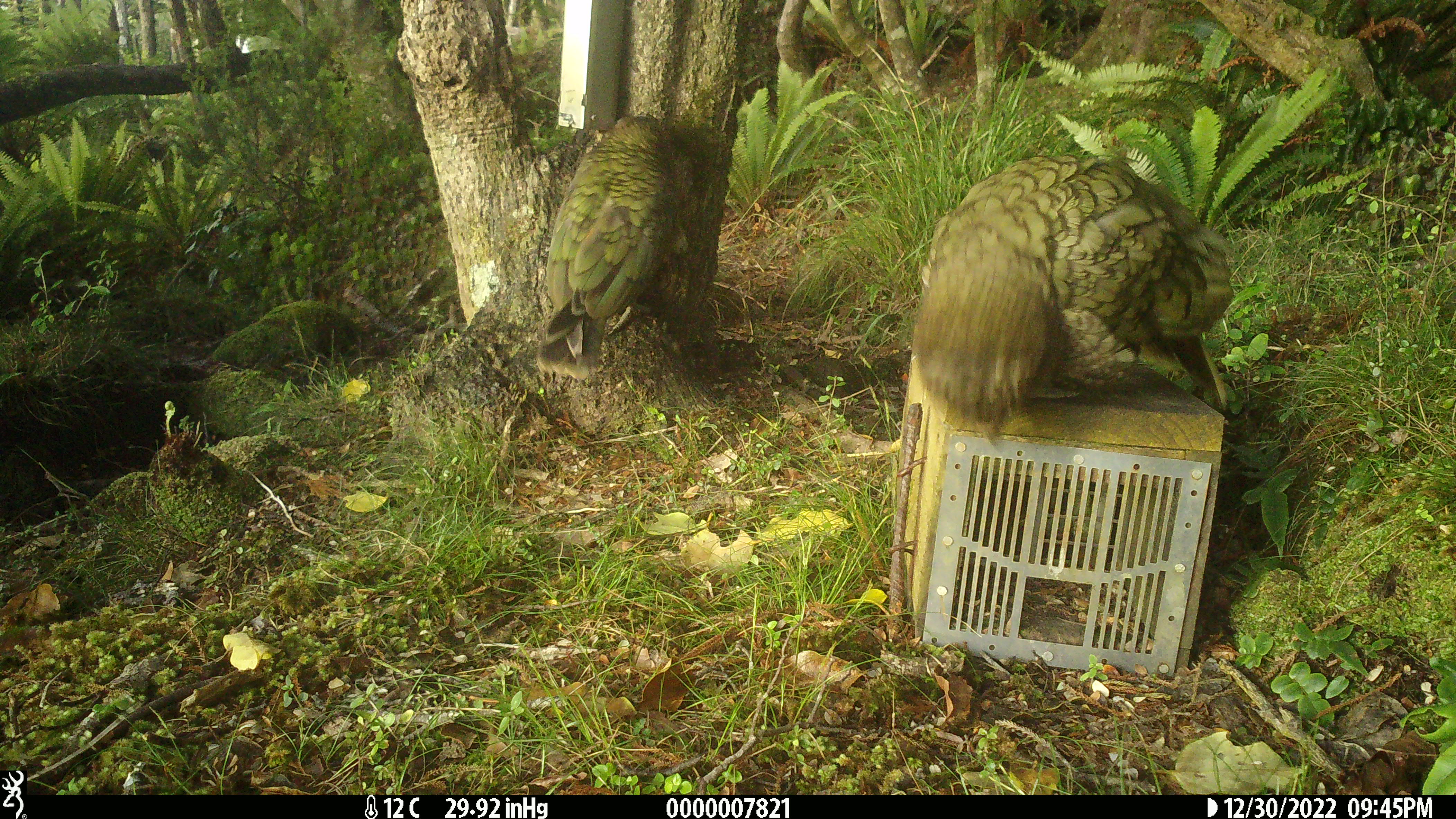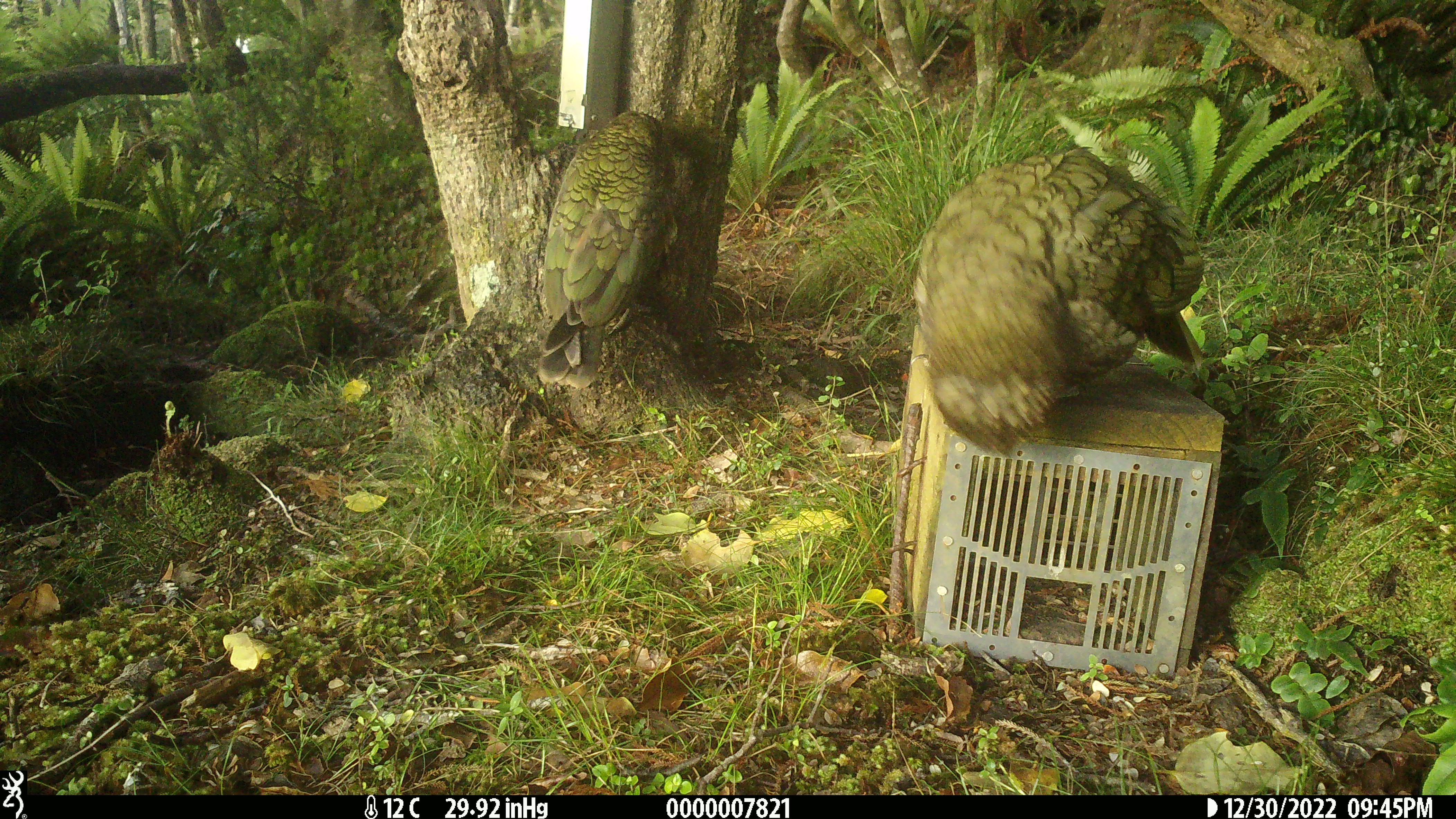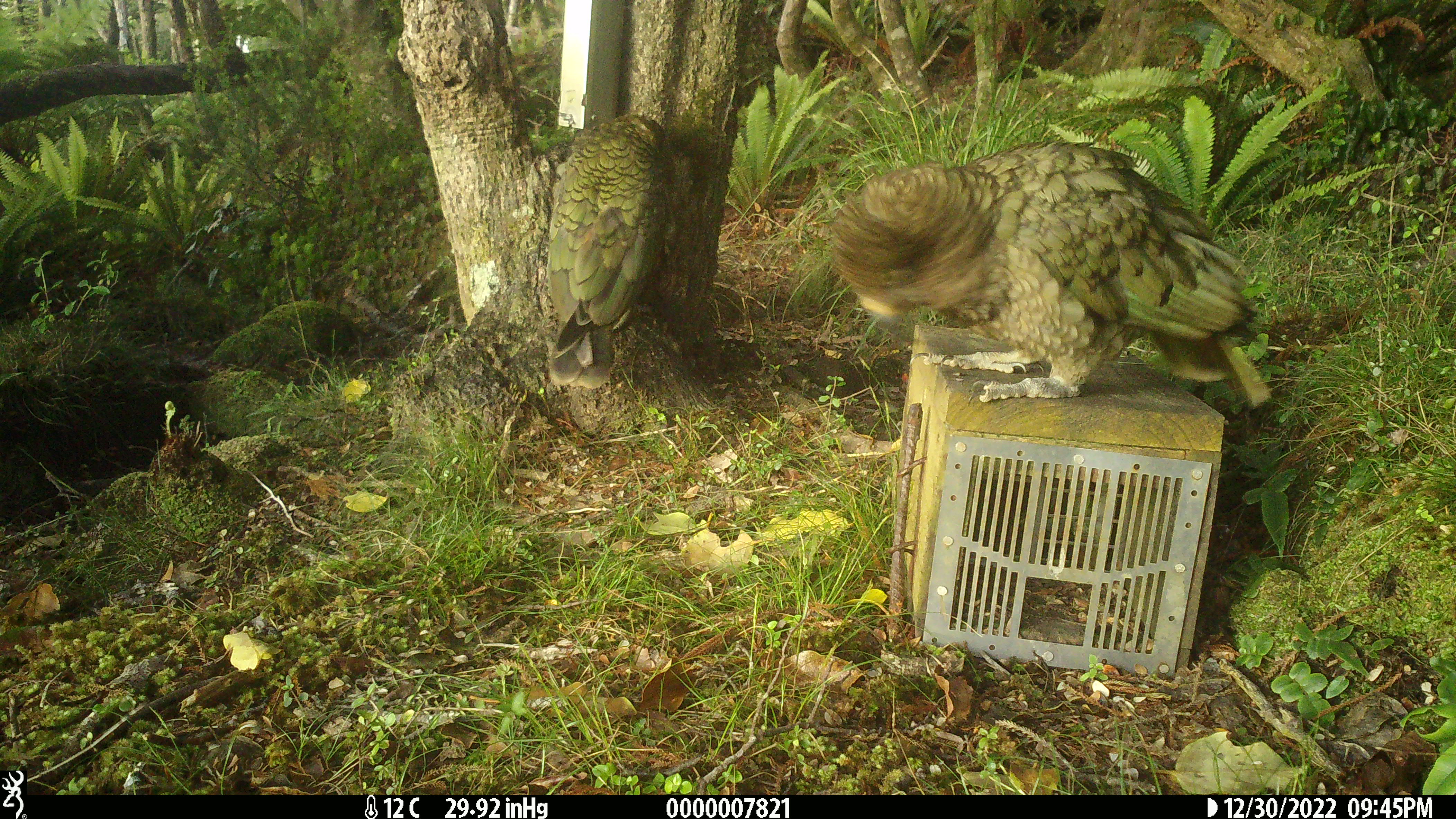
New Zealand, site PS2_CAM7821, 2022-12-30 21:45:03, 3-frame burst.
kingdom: Animalia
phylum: Chordata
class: Aves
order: Psittaciformes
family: Strigopidae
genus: Nestor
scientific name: Nestor notabilis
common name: kea